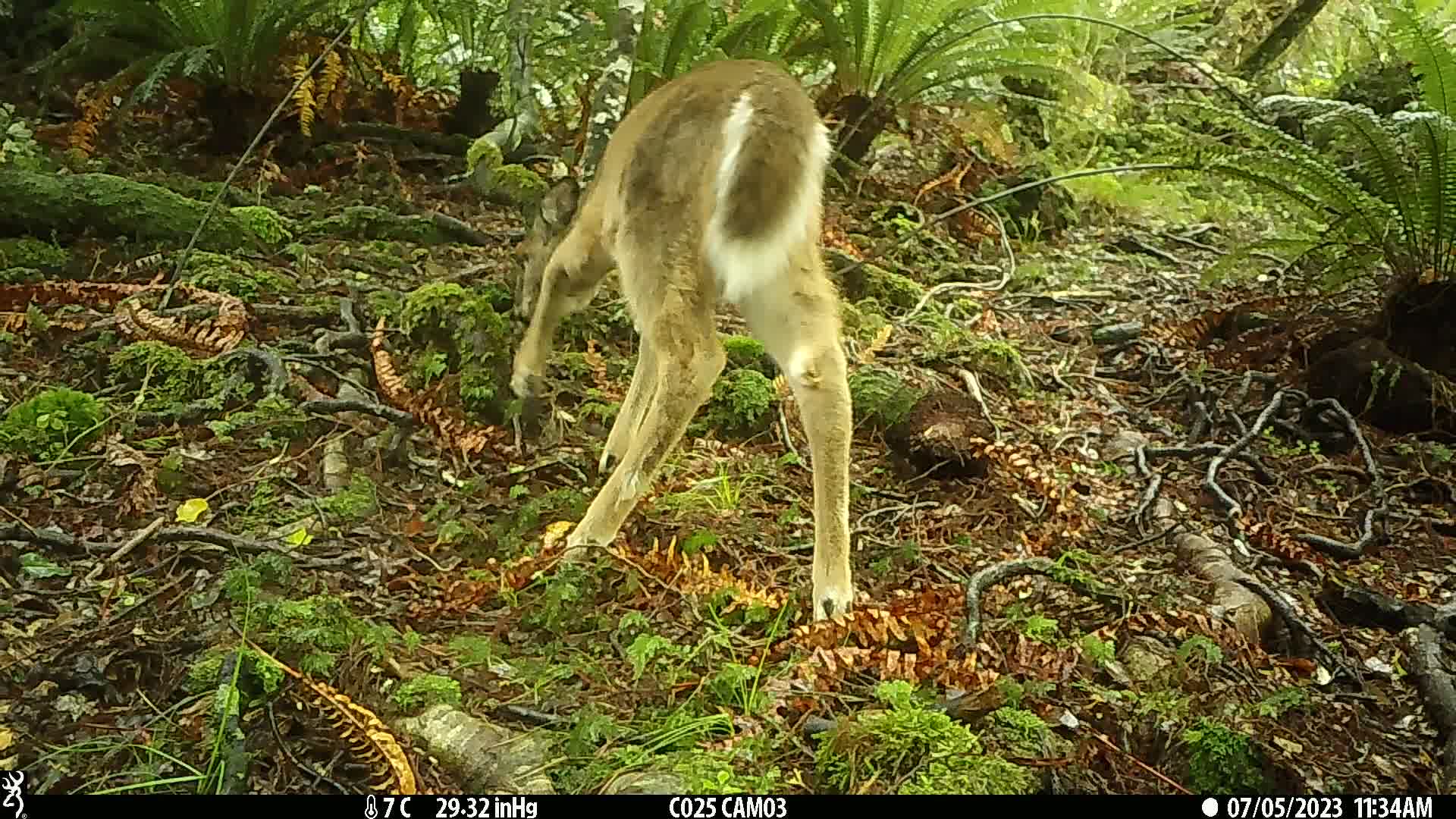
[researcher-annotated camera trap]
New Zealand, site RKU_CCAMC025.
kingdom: Animalia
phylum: Chordata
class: Mammalia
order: Artiodactyla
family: Cervidae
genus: Odocoileus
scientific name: Odocoileus virginianus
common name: white-tailed deer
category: white tailed deer